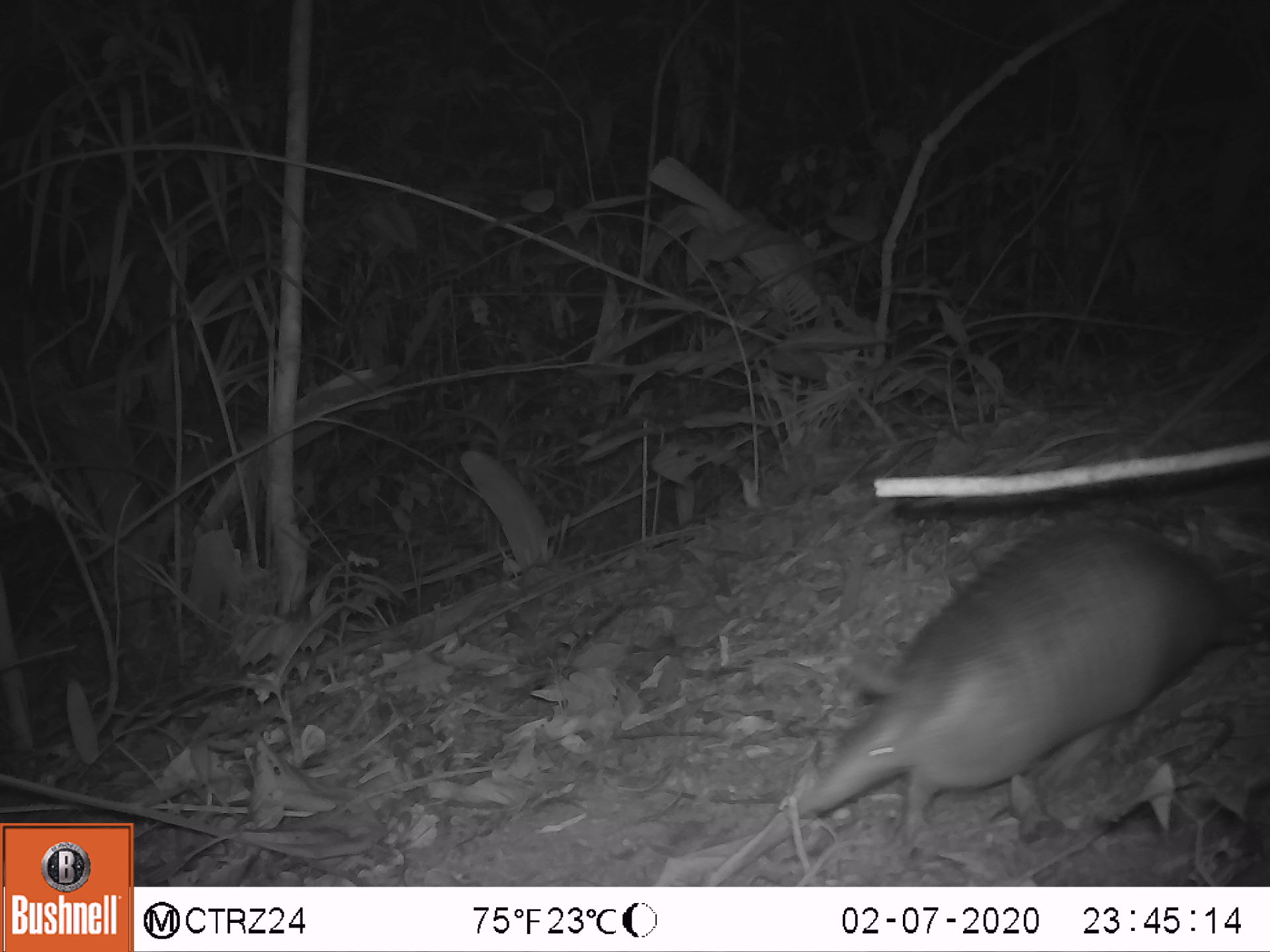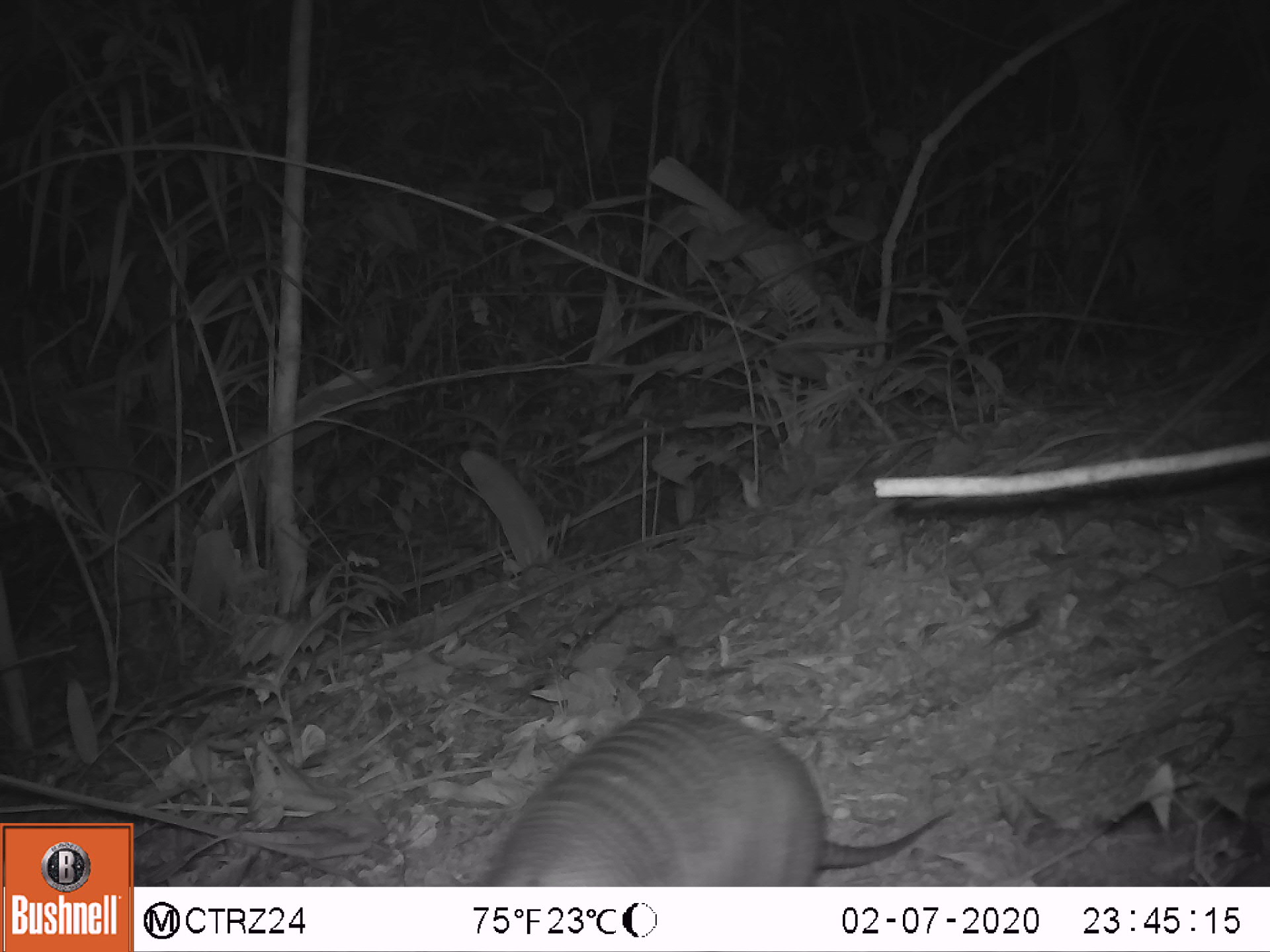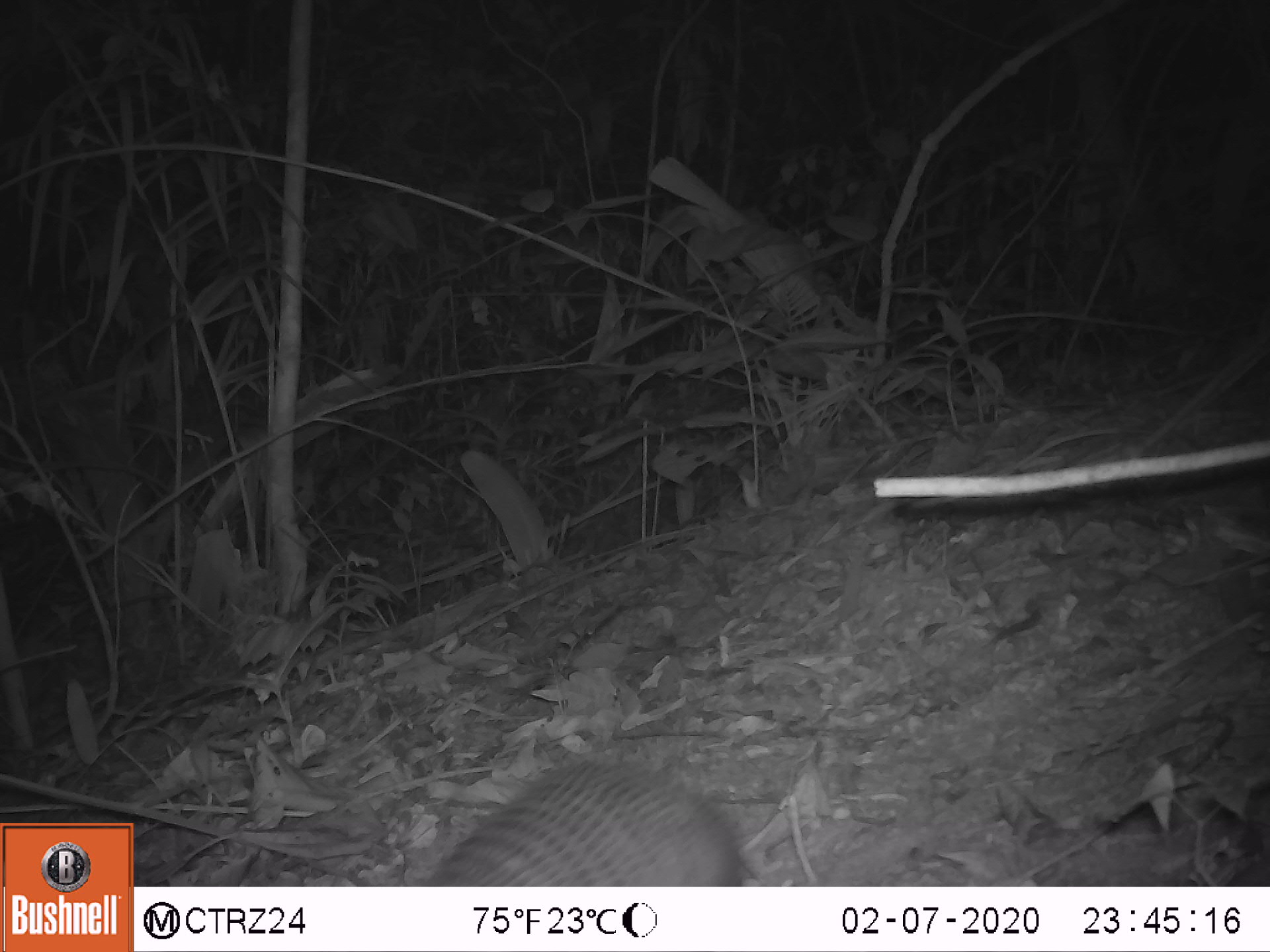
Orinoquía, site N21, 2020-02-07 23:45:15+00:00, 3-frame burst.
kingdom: Animalia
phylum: Chordata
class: Mammalia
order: Cingulata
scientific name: Cingulata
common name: armadillo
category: unknown armadillo